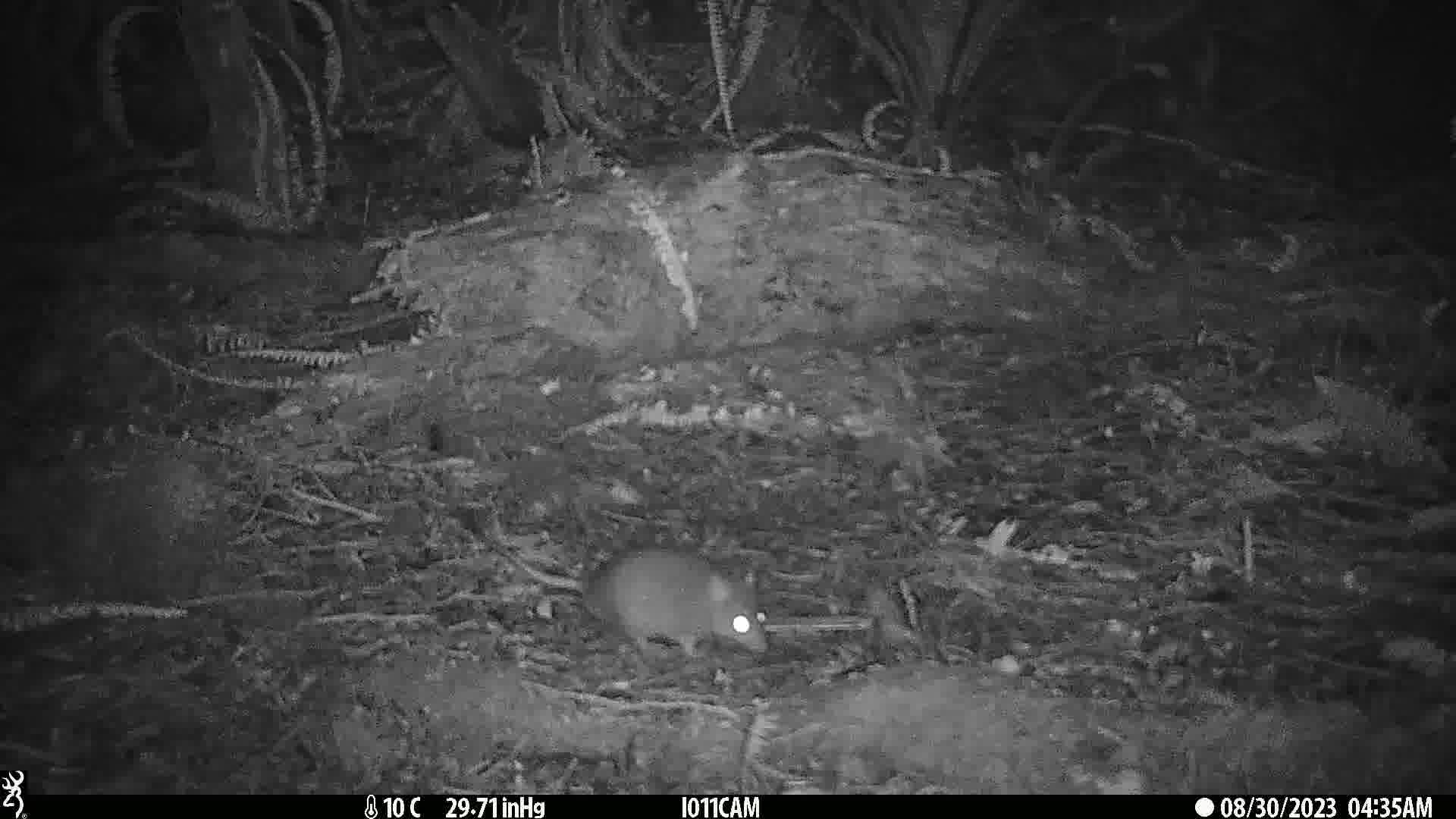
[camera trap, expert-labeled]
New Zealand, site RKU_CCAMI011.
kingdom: Animalia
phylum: Chordata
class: Mammalia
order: Rodentia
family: Muridae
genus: Rattus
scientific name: Rattus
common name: rat